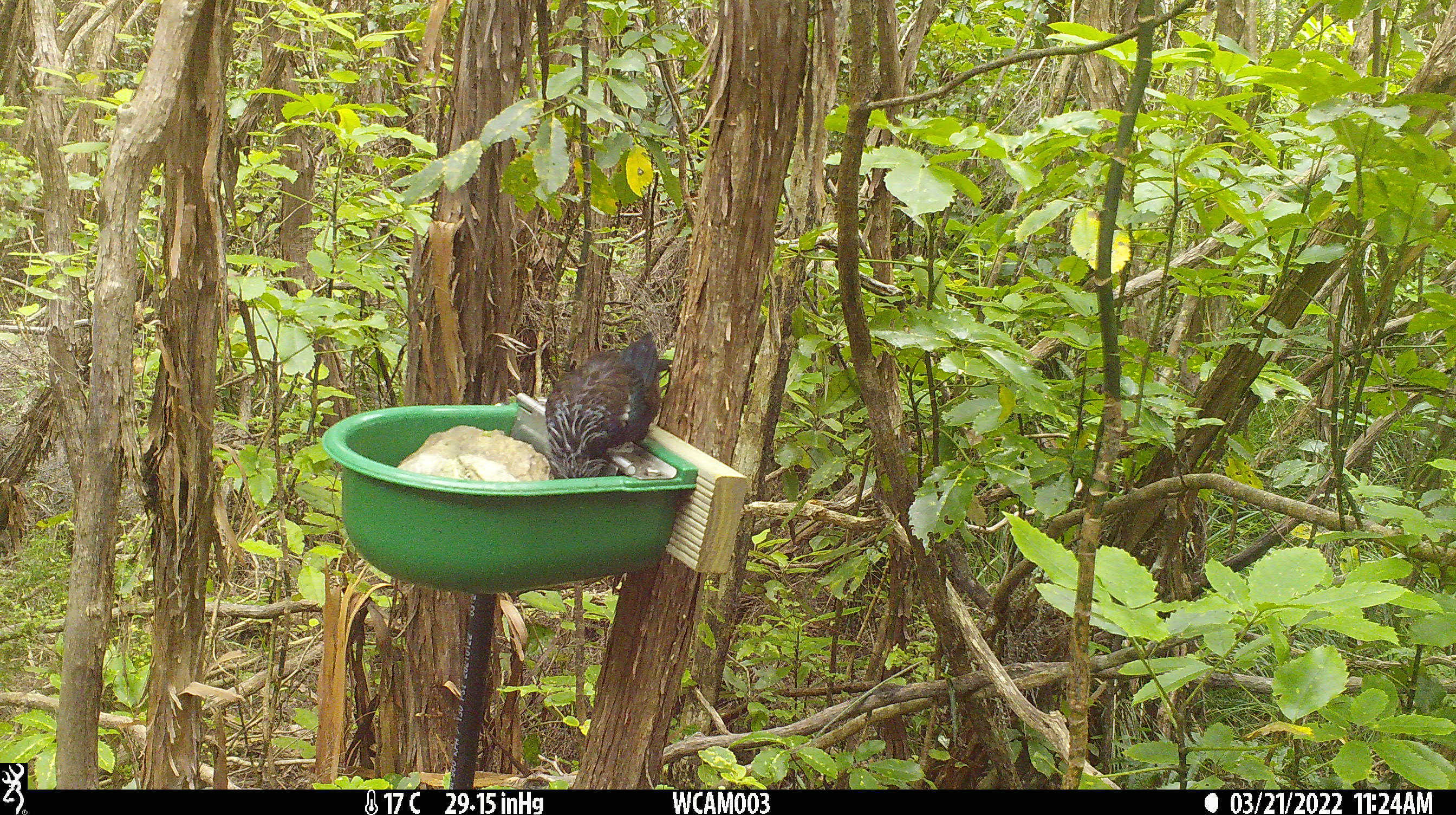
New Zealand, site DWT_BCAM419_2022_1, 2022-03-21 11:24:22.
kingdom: Animalia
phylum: Chordata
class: Aves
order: Passeriformes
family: Meliphagidae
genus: Prosthemadera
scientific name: Prosthemadera novaeseelandiae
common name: tui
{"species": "tui (Prosthemadera novaeseelandiae)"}